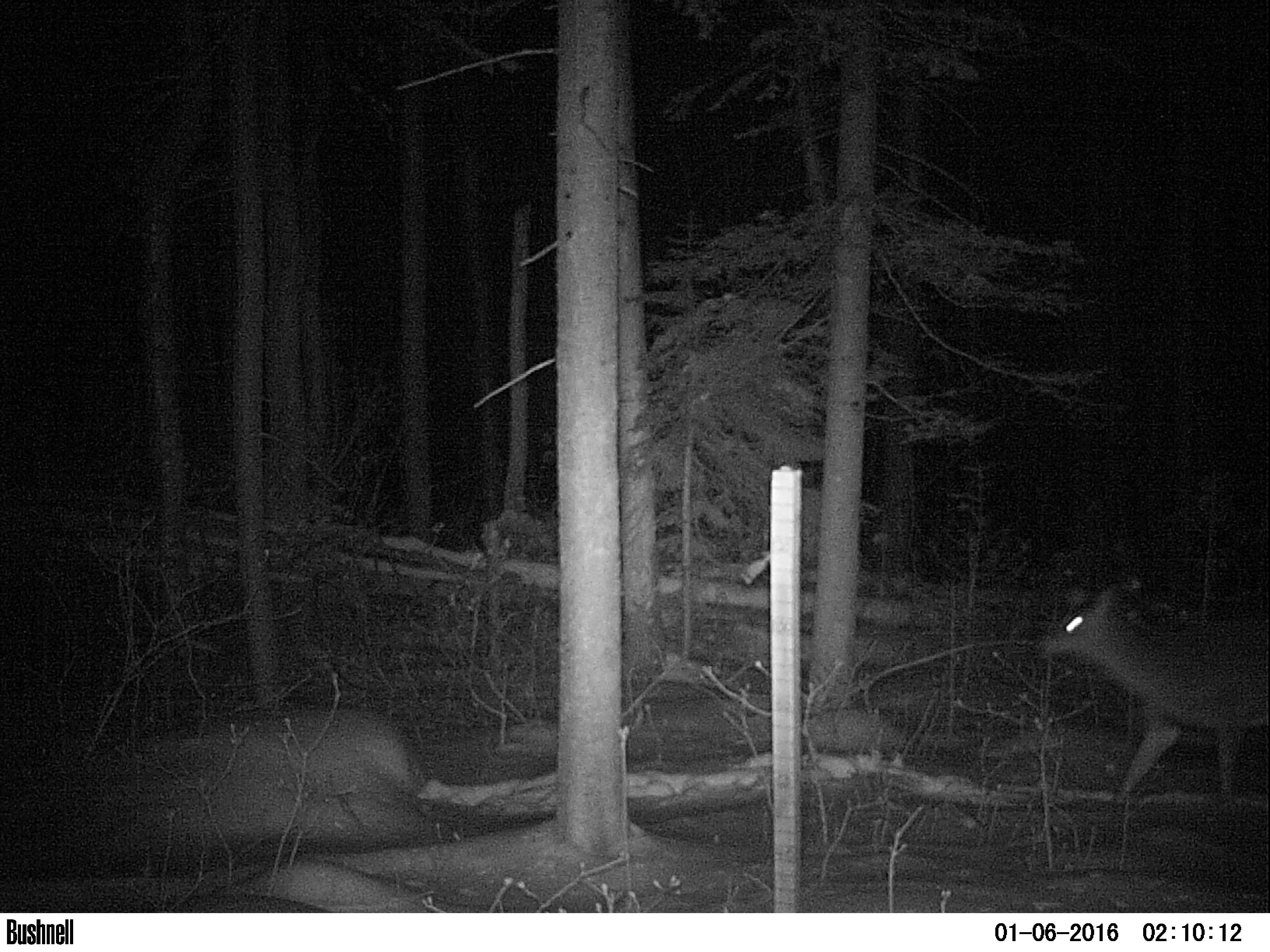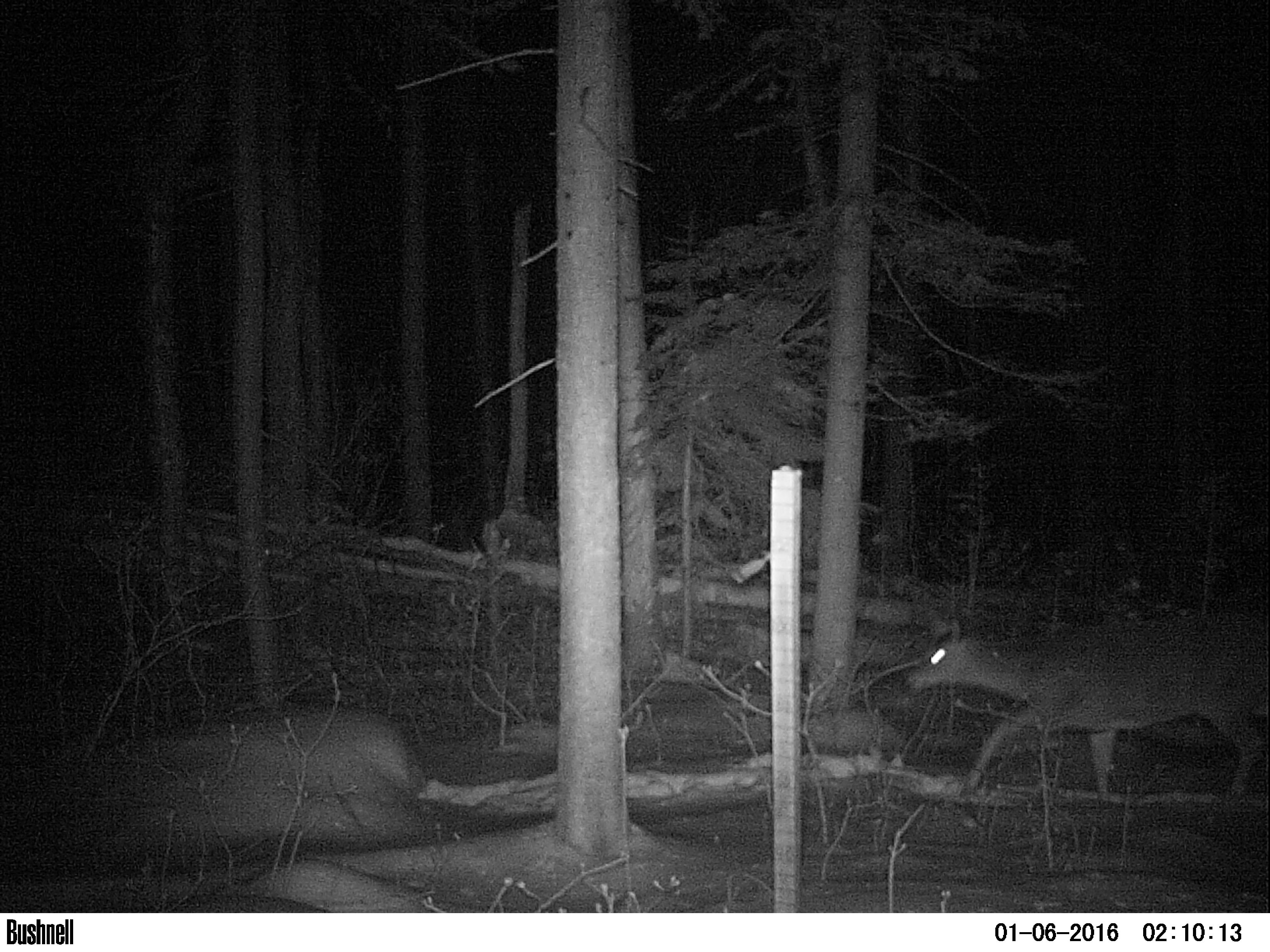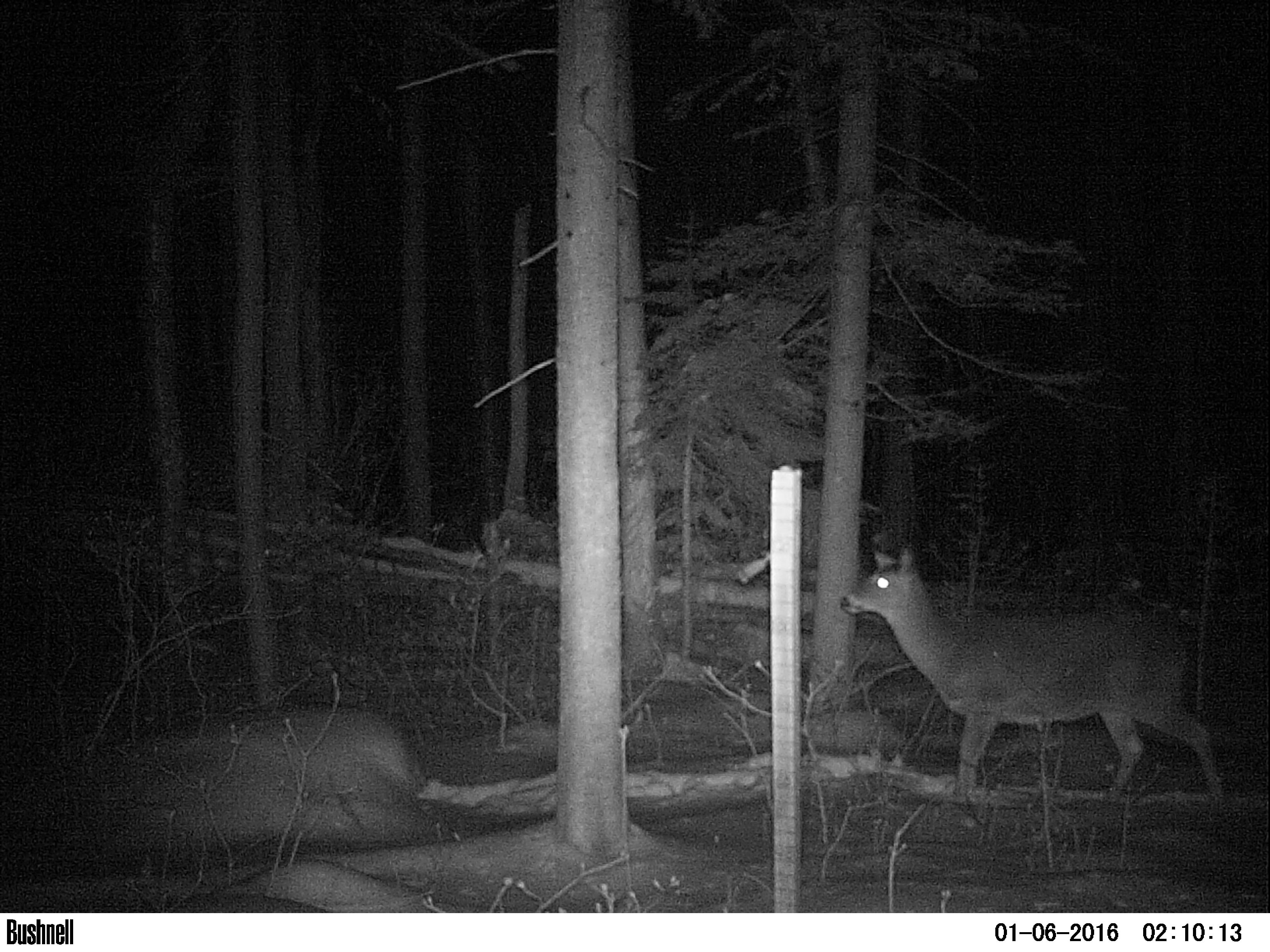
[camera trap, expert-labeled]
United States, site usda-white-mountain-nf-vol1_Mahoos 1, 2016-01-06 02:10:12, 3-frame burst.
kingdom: Animalia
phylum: Chordata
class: Mammalia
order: Artiodactyla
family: Cervidae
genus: Odocoileus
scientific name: Odocoileus virginianus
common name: white-tailed deer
White-tailed deer (Odocoileus virginianus).